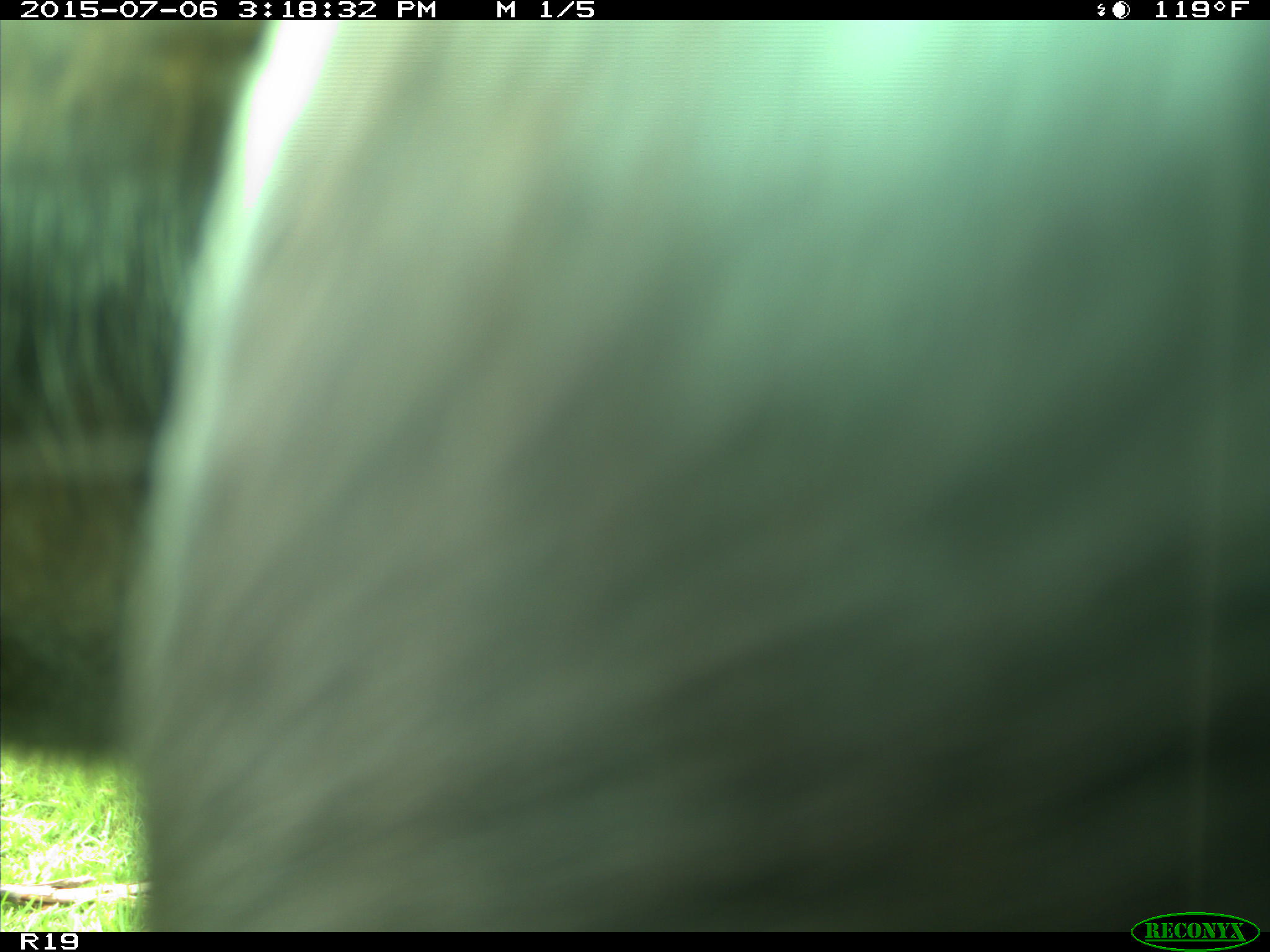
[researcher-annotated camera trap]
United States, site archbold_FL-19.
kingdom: Animalia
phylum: Chordata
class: Mammalia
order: Artiodactyla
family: Bovidae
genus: Bos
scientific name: Bos taurus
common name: domestic cow